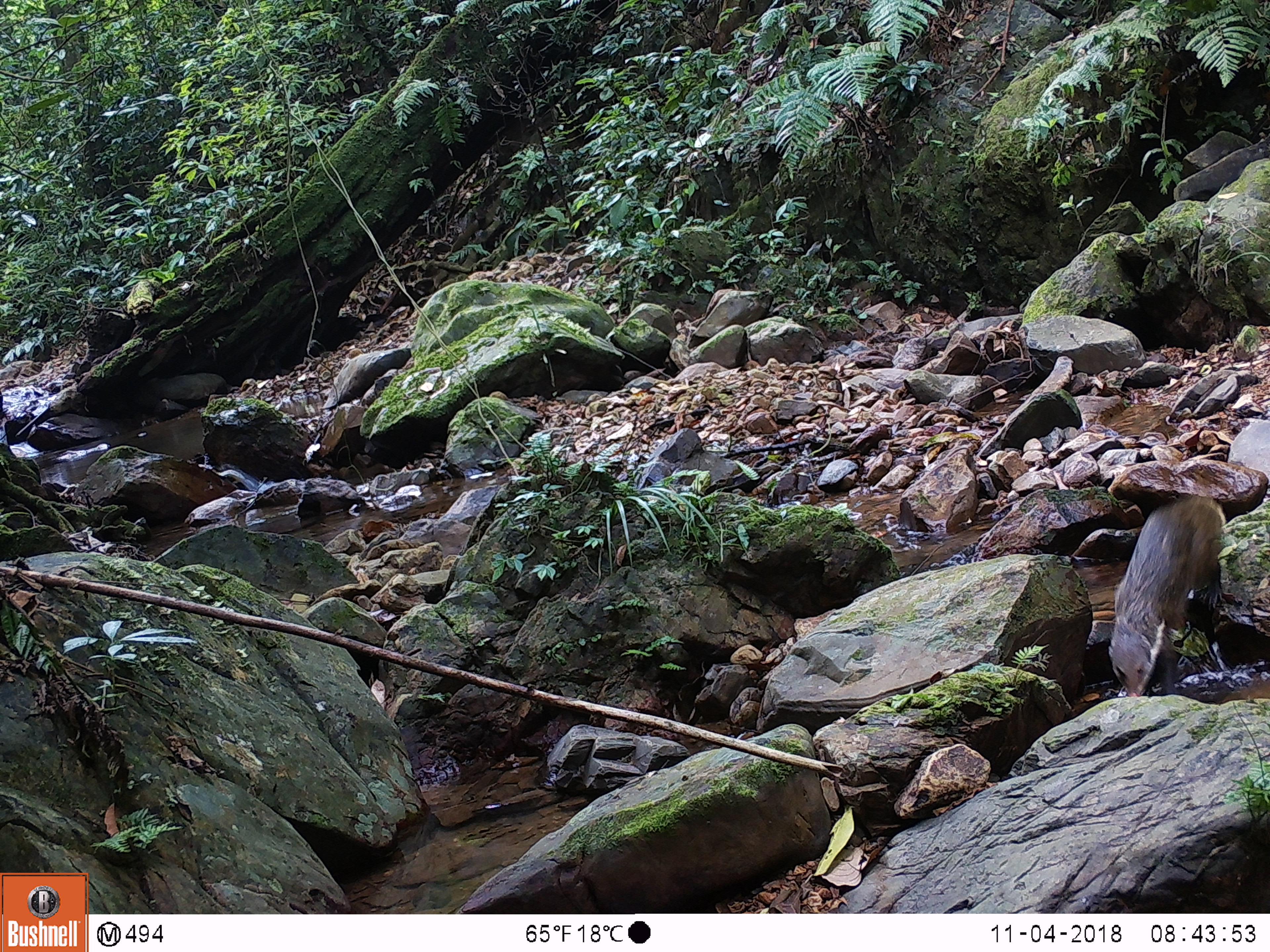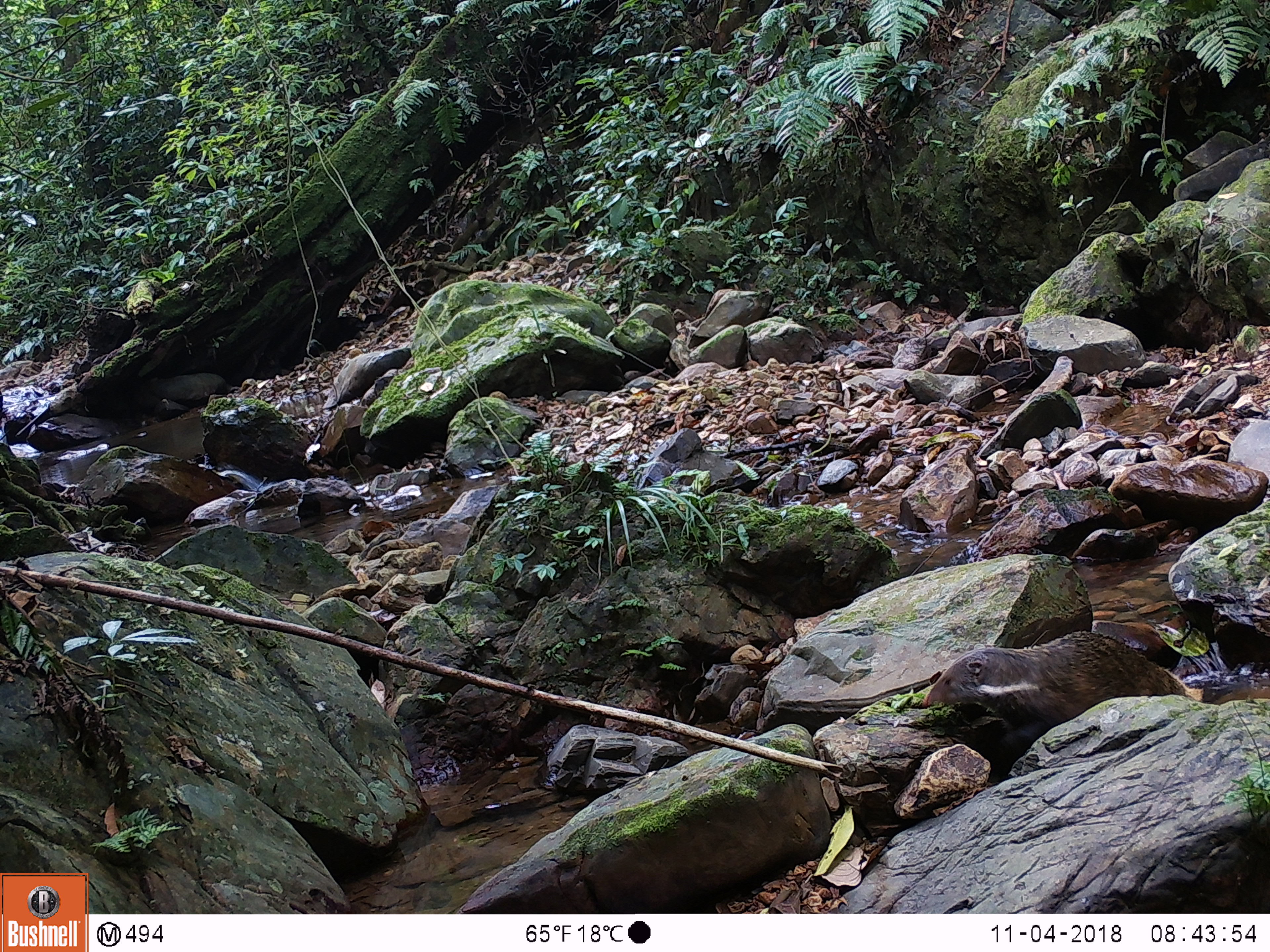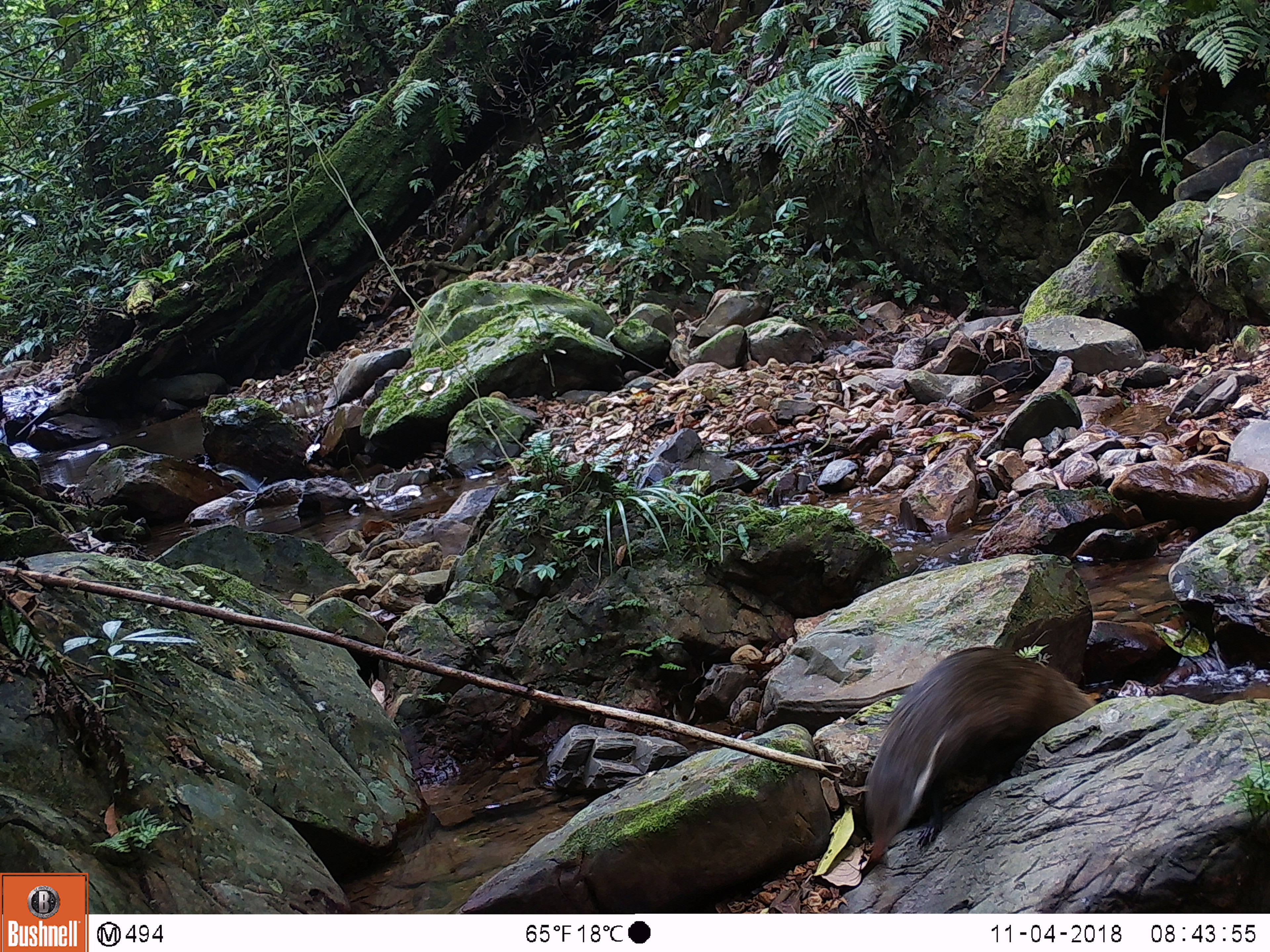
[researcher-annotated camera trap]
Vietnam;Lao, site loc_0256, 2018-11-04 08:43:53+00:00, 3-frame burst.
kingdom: Animalia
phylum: Chordata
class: Mammalia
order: Carnivora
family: Herpestidae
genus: Urva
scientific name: Urva urva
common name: crab-eating mongoose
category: crab eating mongoose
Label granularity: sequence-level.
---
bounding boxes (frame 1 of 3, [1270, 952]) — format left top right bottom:
crab eating mongoose: 1108 494 1227 697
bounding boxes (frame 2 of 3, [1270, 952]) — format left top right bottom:
crab eating mongoose: 922 629 1203 783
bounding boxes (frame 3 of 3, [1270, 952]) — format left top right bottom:
crab eating mongoose: 863 645 1097 860